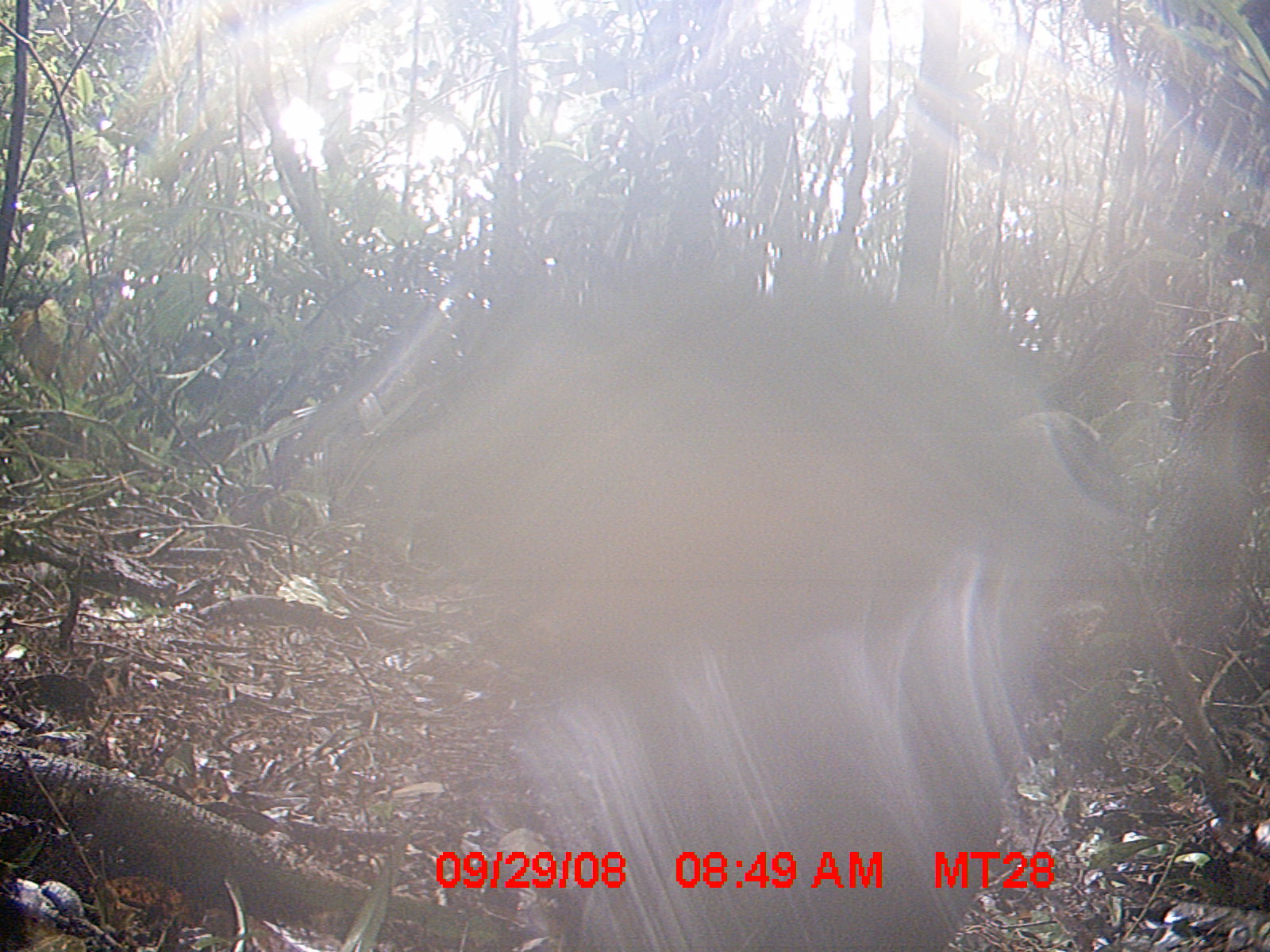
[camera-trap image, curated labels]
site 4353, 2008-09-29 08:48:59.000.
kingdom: Animalia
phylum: Chordata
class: Aves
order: Cuculiformes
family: Cuculidae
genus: Coua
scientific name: Coua serriana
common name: red-breasted coua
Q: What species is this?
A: Coua serriana (red-breasted coua).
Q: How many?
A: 1.